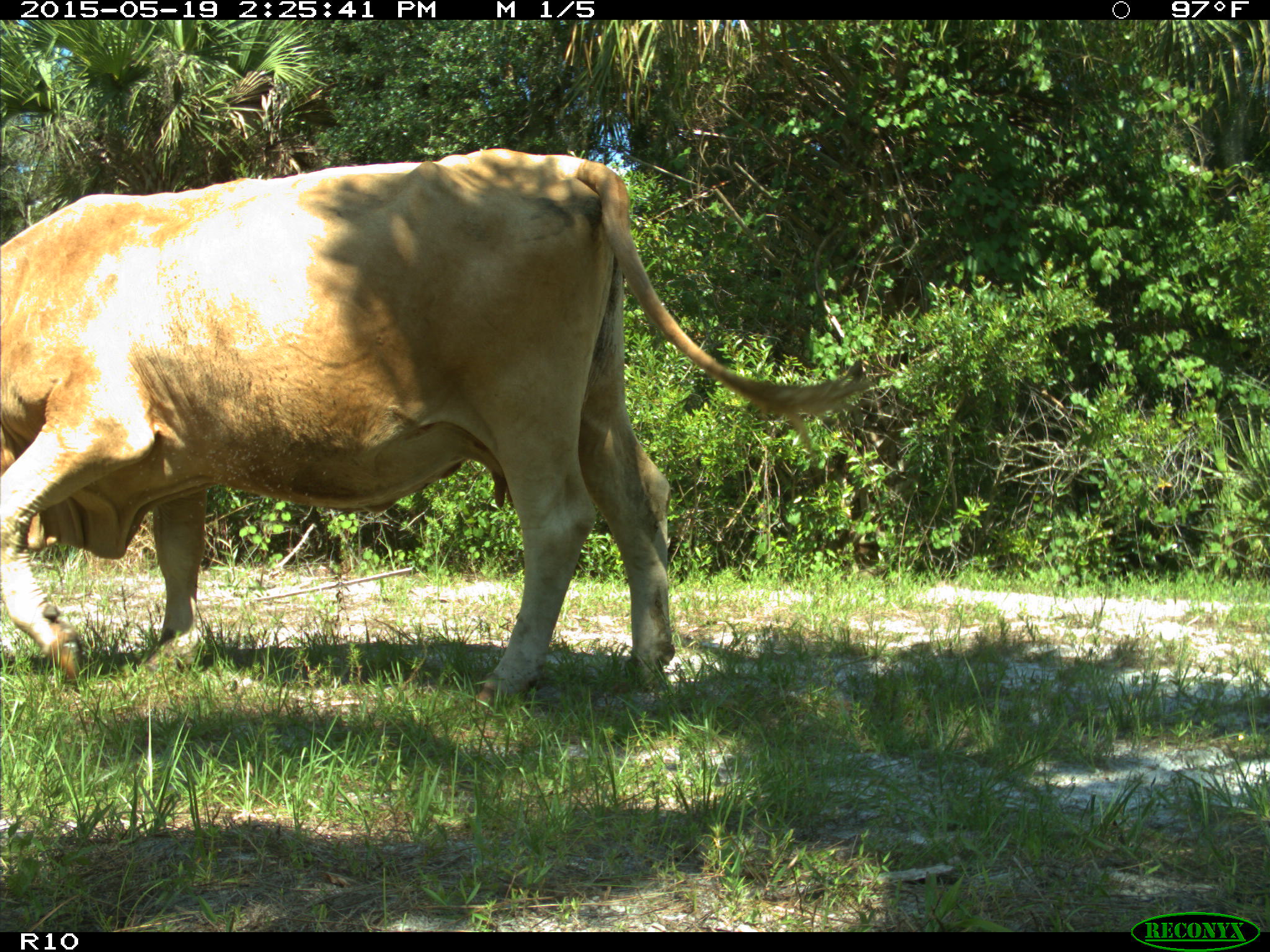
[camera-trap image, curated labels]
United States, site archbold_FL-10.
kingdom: Animalia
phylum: Chordata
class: Mammalia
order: Artiodactyla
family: Bovidae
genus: Bos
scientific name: Bos taurus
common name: domestic cow